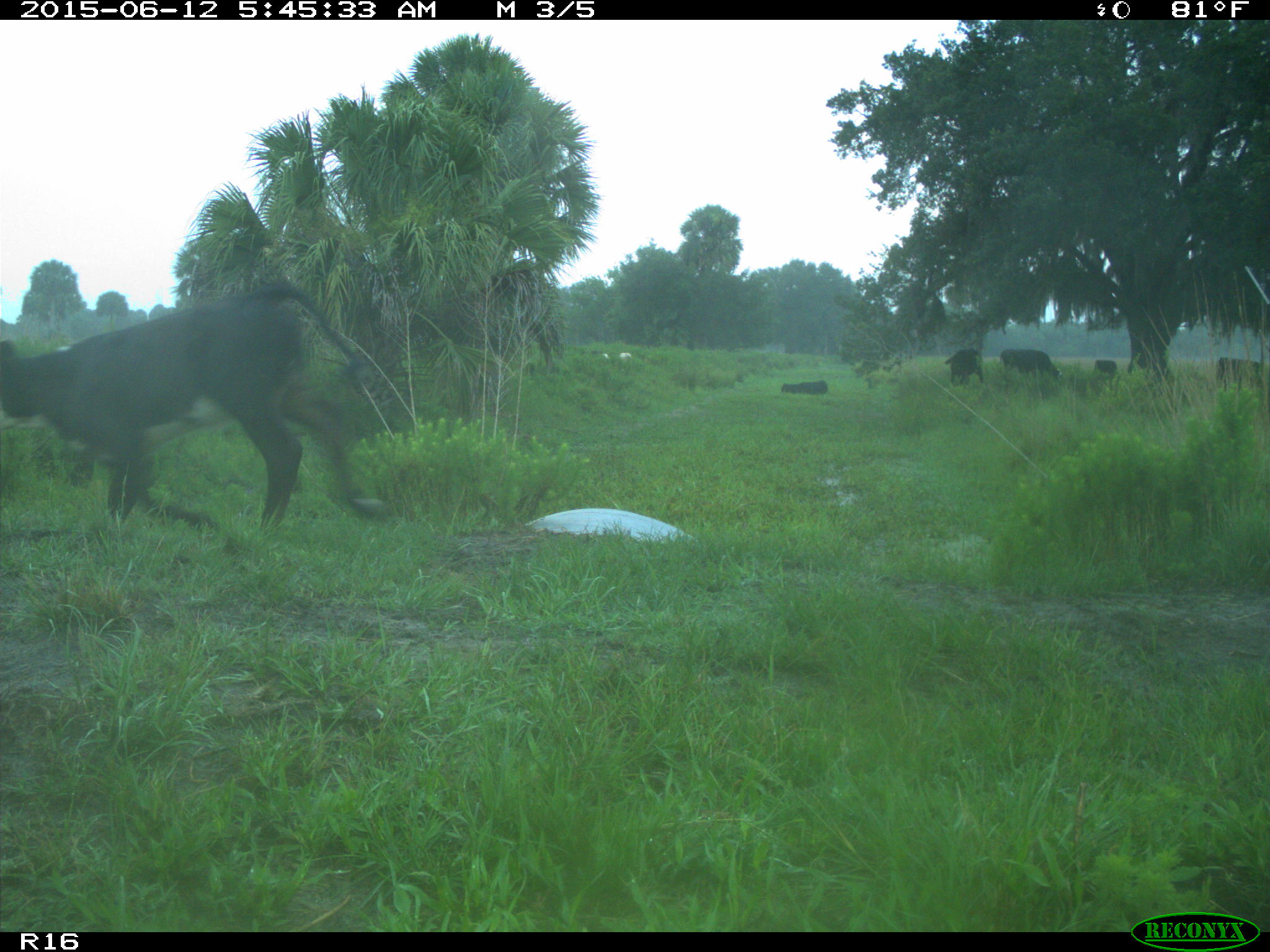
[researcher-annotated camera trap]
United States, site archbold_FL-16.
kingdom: Animalia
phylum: Chordata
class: Mammalia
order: Artiodactyla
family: Bovidae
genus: Bos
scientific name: Bos taurus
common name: domestic cow